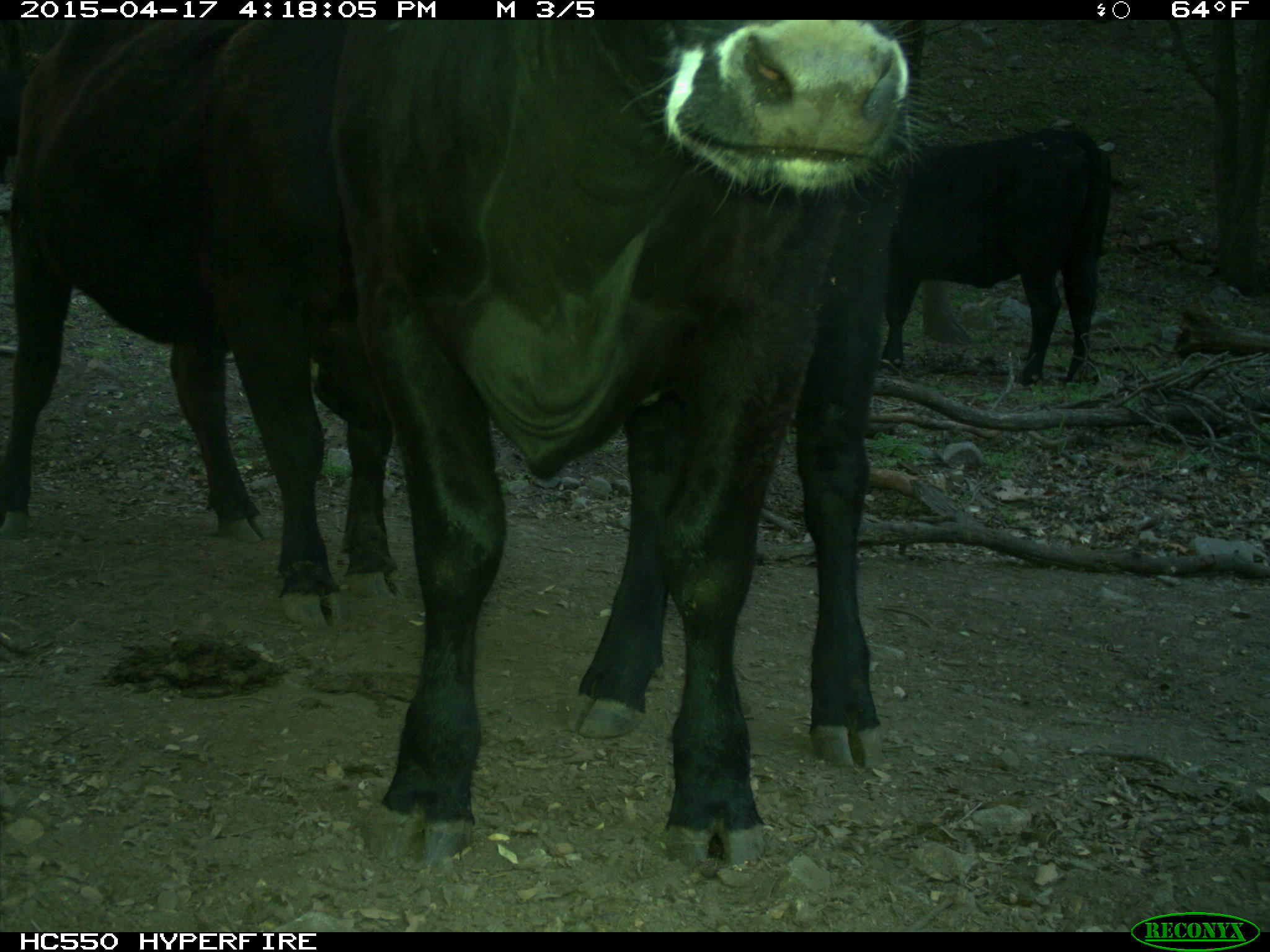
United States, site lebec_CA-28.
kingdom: Animalia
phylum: Chordata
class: Mammalia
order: Artiodactyla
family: Bovidae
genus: Bos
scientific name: Bos taurus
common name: domestic cow